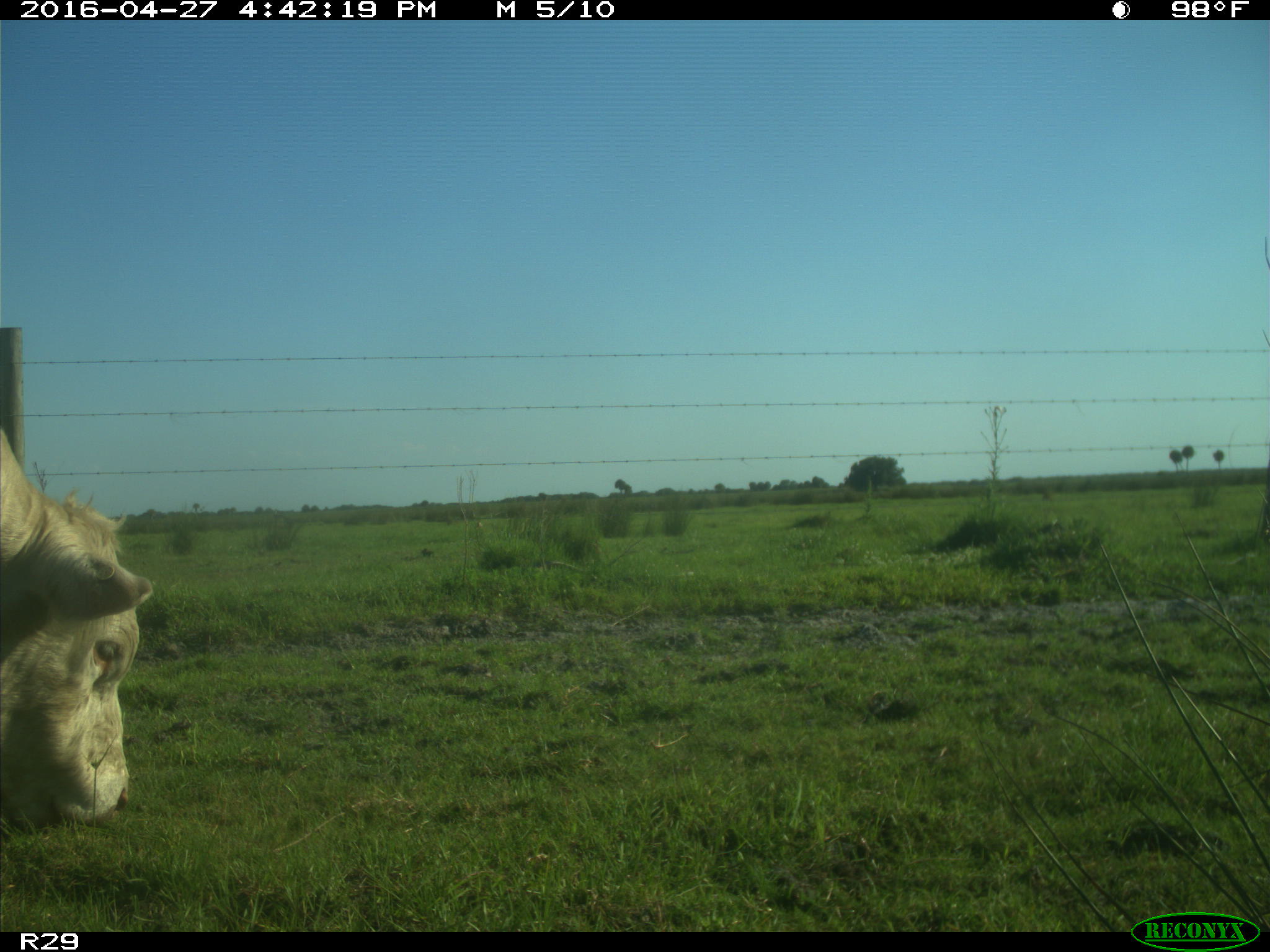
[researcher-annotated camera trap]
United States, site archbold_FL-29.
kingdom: Animalia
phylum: Chordata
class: Mammalia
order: Artiodactyla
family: Bovidae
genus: Bos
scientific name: Bos taurus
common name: domestic cow